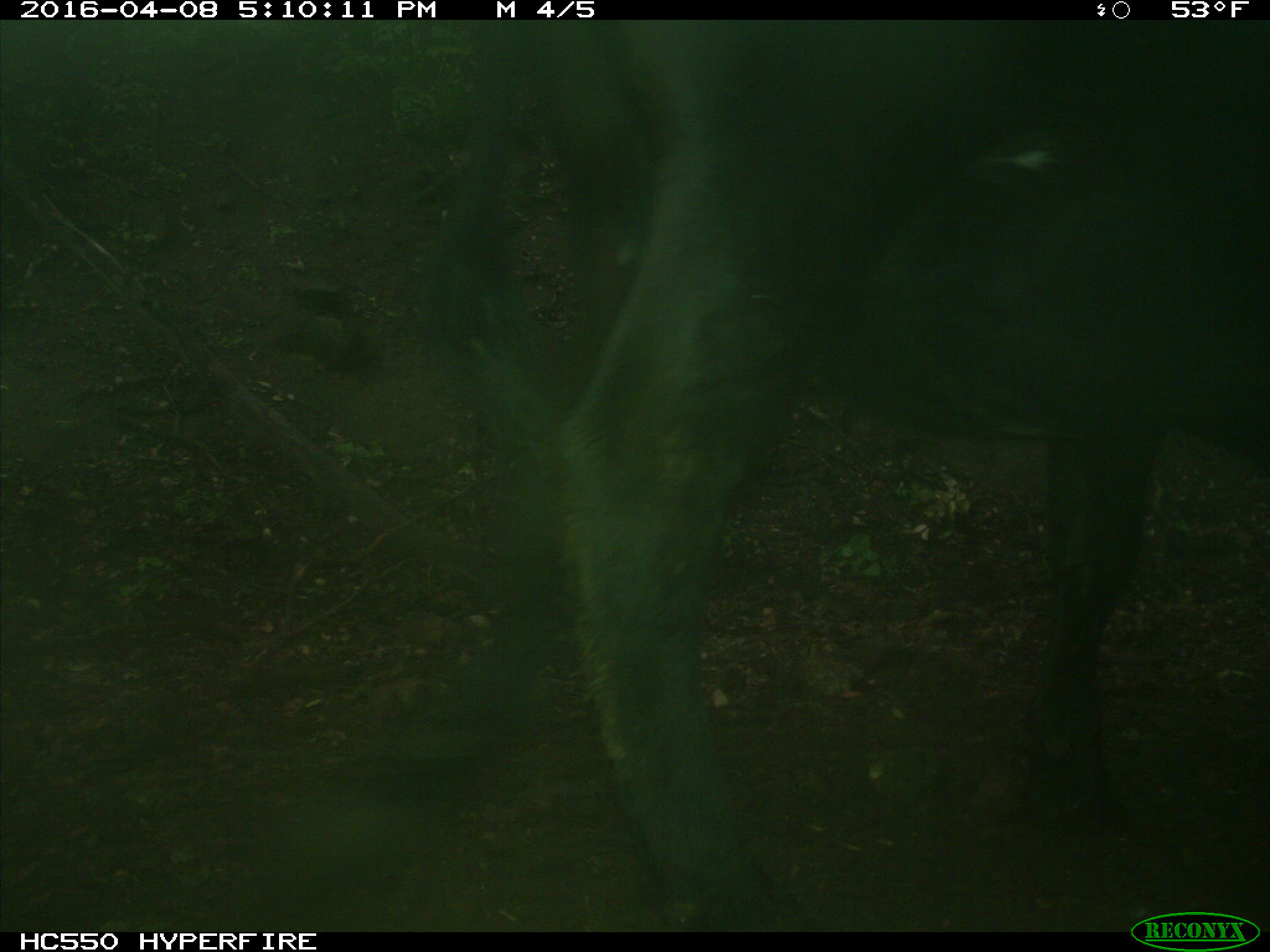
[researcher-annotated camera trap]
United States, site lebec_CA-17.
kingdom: Animalia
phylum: Chordata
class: Mammalia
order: Artiodactyla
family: Bovidae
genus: Bos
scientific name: Bos taurus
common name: domestic cow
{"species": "Bos taurus (domestic cow)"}